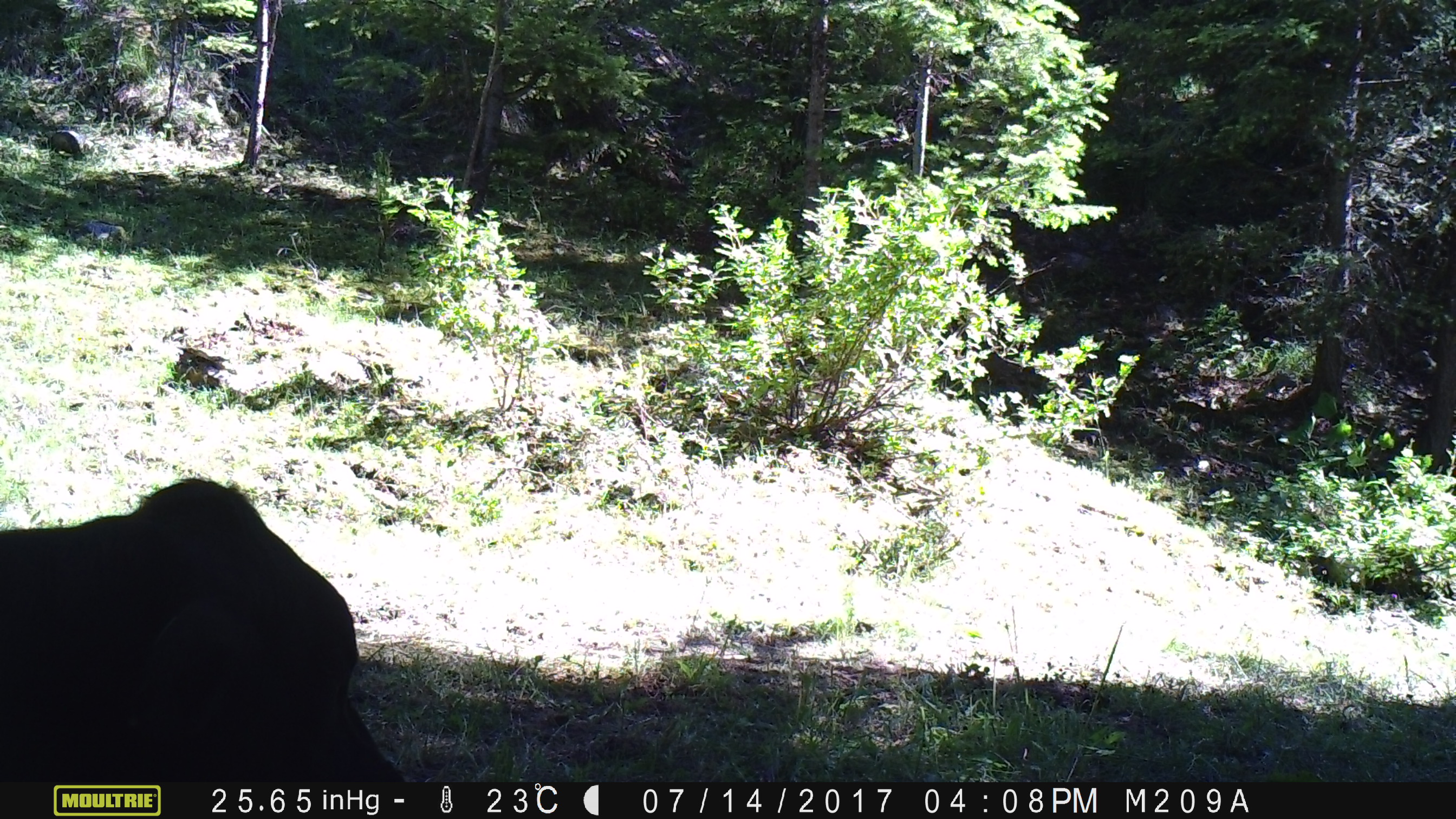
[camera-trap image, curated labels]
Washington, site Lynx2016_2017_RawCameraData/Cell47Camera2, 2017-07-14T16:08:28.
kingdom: Animalia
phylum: Chordata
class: Mammalia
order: Artiodactyla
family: Bovidae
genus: Bos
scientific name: Bos taurus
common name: domestic cattle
Domestic cattle (Bos taurus). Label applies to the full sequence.